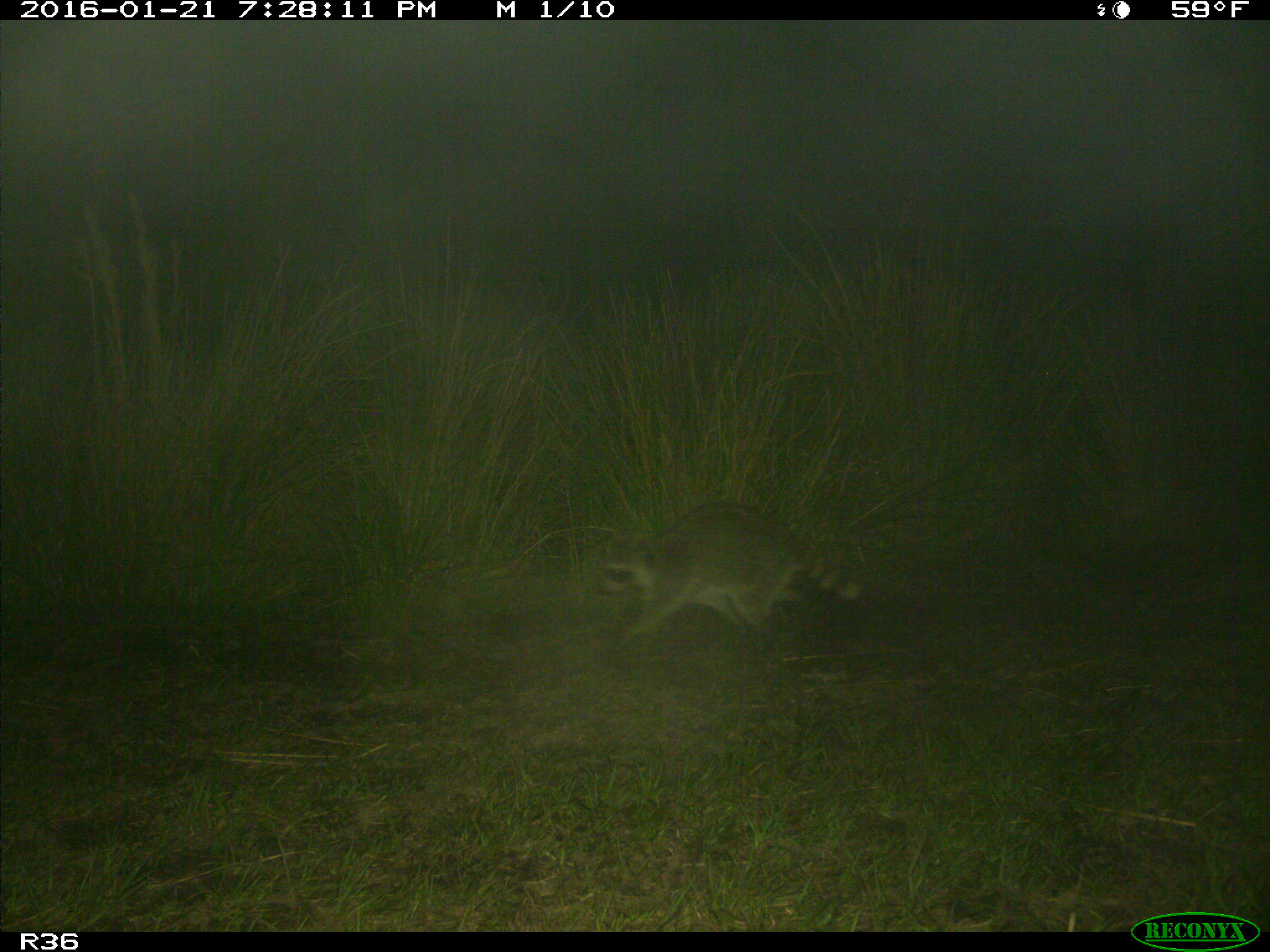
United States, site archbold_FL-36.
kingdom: Animalia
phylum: Chordata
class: Mammalia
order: Carnivora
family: Procyonidae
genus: Procyon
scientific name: Procyon lotor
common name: common raccoon